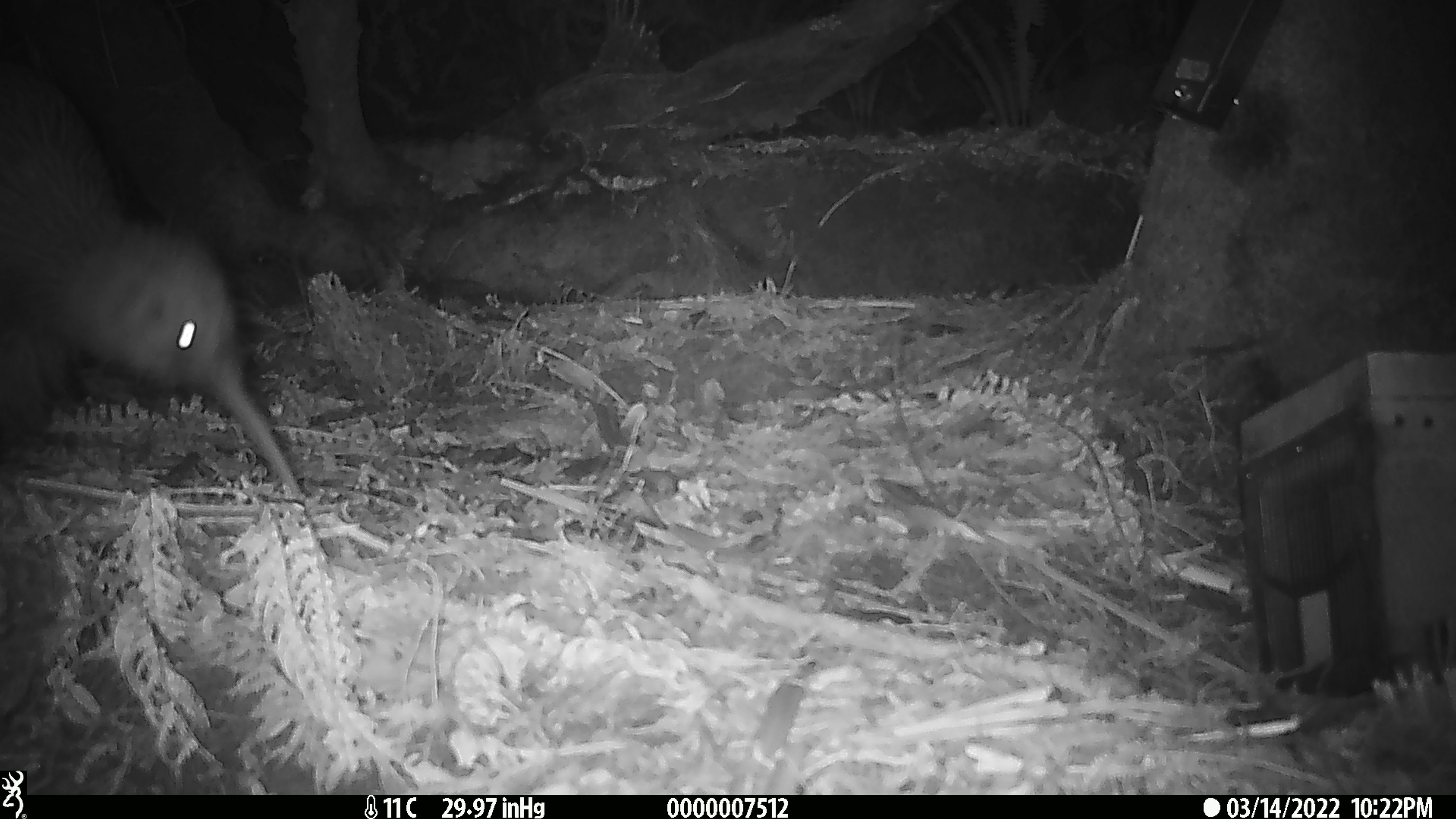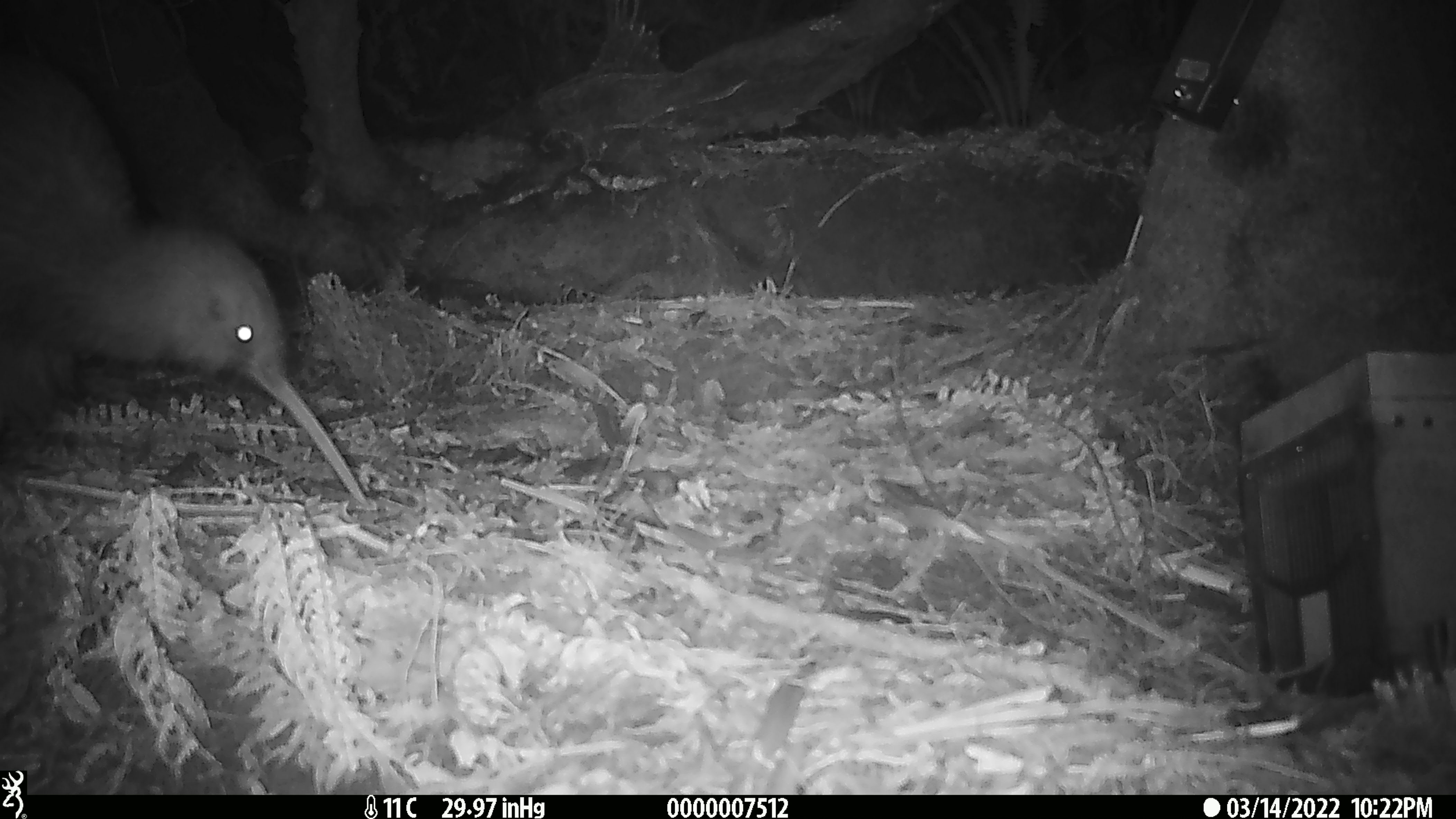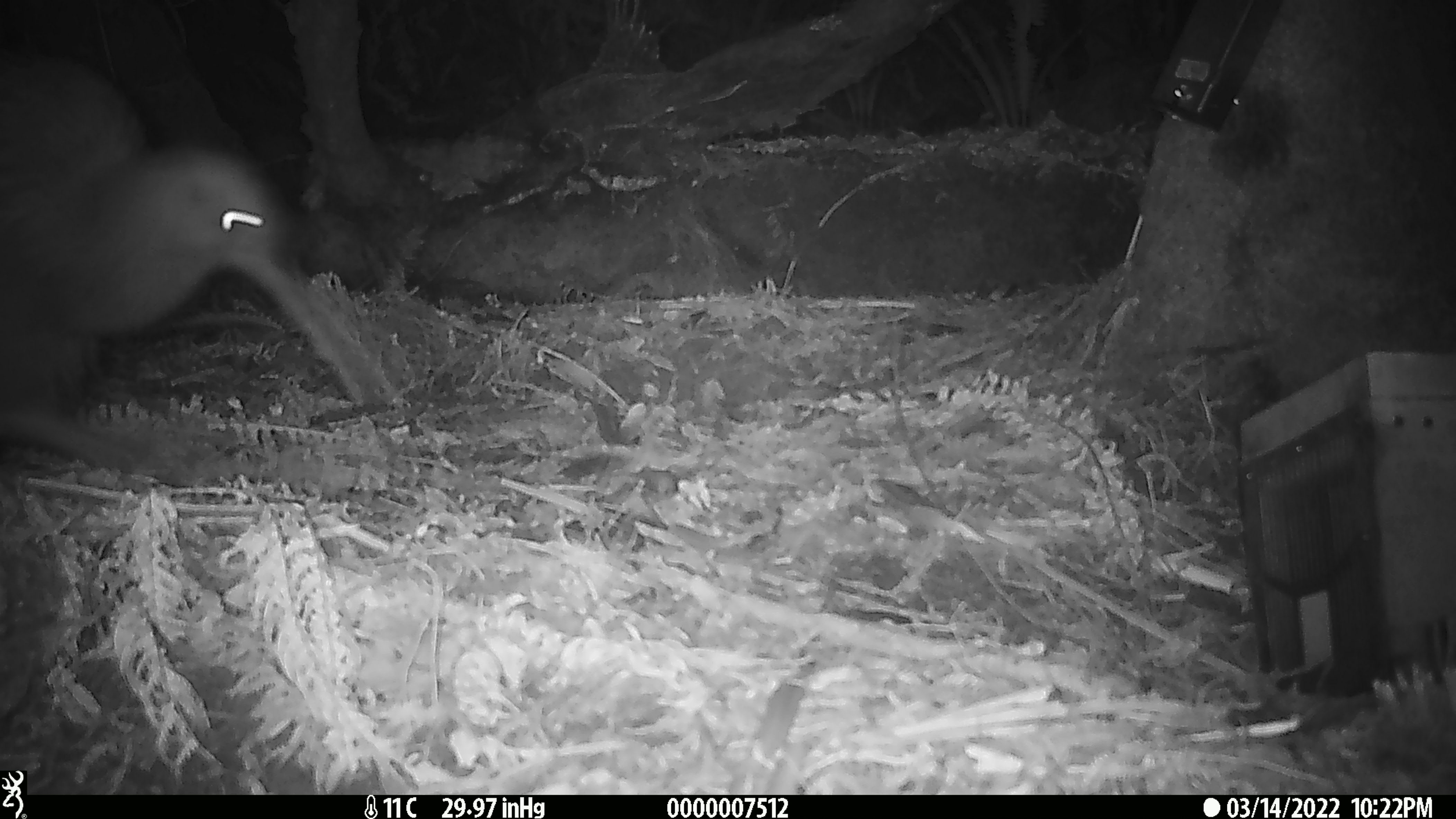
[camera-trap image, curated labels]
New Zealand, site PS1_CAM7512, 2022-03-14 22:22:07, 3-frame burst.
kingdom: Animalia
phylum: Chordata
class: Aves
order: Apterygiformes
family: Apterygidae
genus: Apteryx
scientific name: Apteryx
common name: kiwi